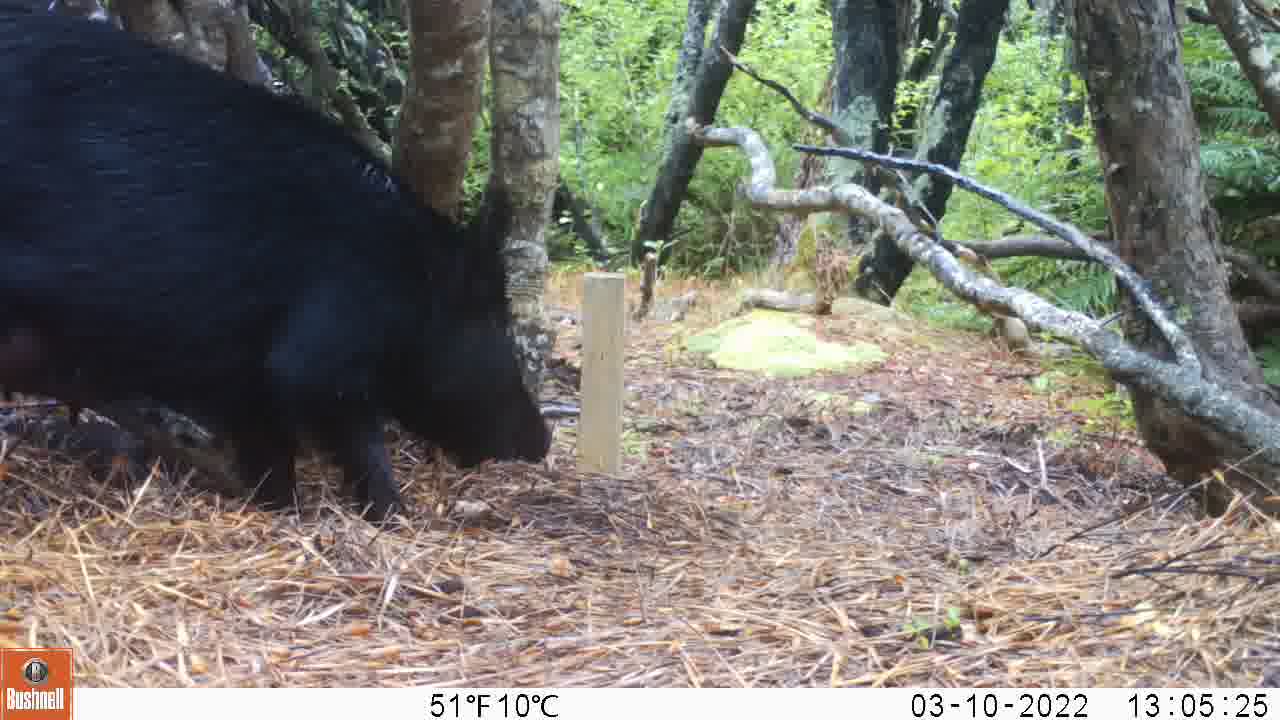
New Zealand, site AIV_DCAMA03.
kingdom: Animalia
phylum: Chordata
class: Mammalia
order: Artiodactyla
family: Suidae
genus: Sus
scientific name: Sus scrofa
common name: pig